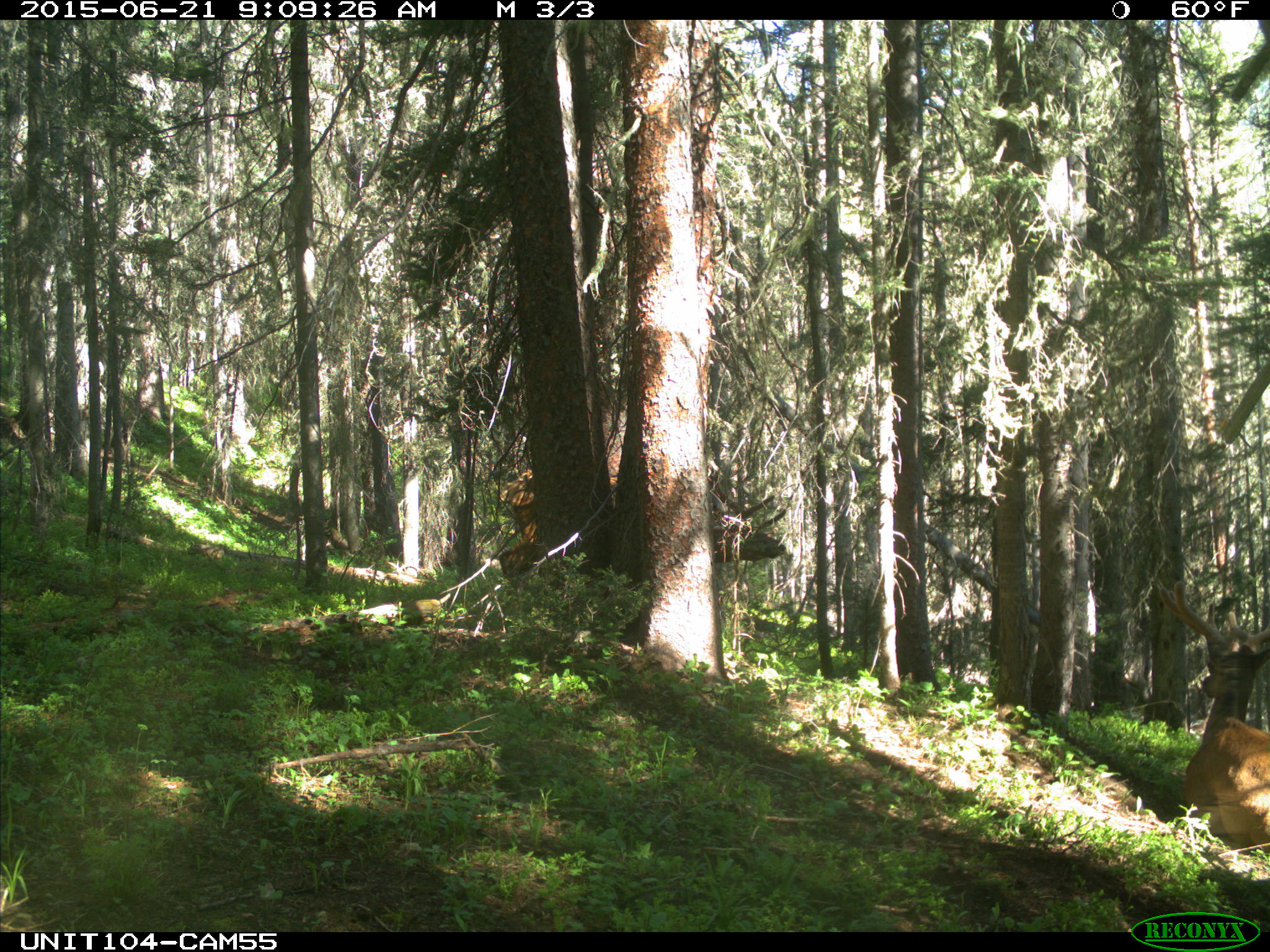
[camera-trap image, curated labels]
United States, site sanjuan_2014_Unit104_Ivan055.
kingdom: Animalia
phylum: Chordata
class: Mammalia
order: Artiodactyla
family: Cervidae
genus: Cervus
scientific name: Cervus elaphus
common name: red deer